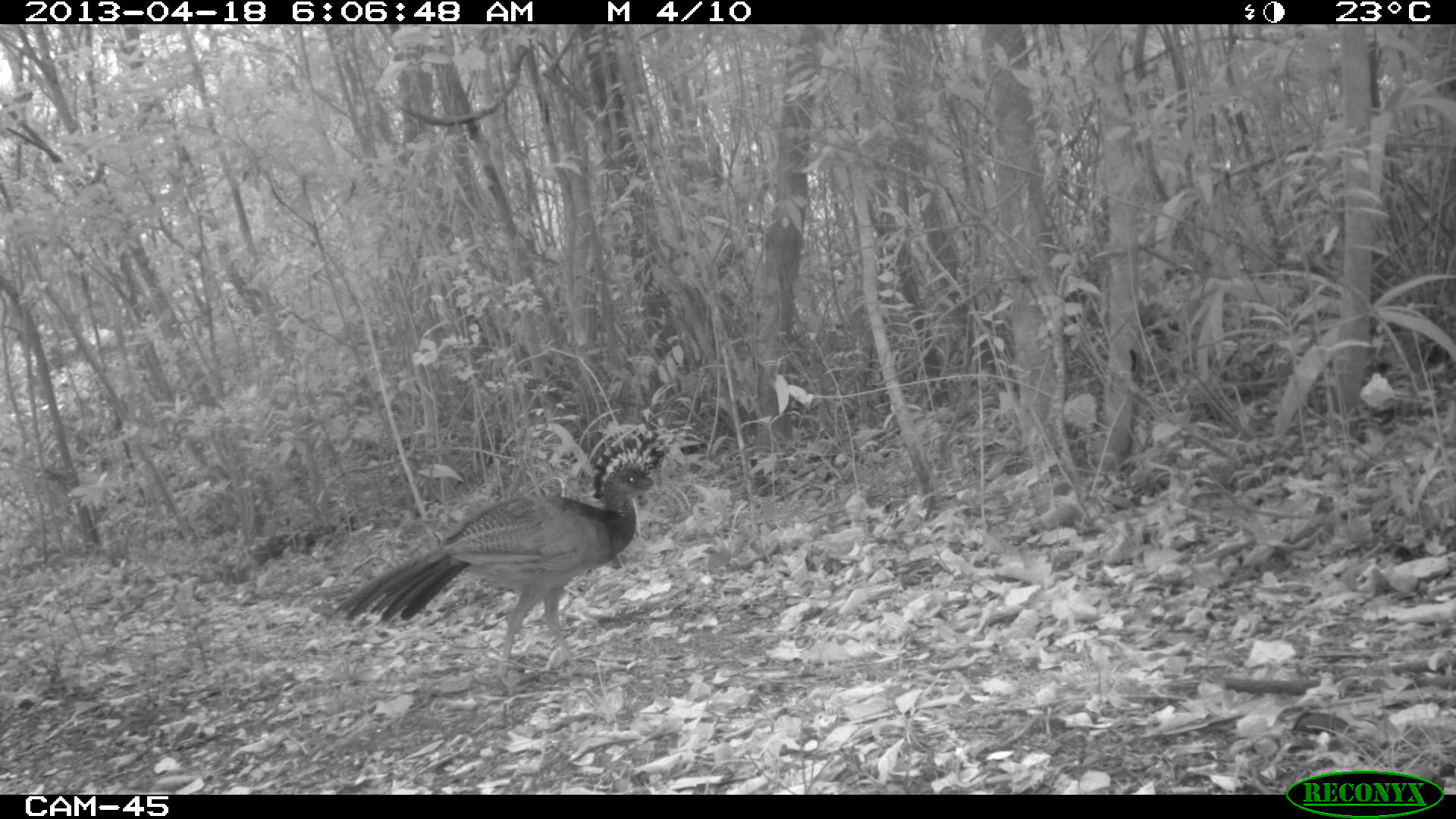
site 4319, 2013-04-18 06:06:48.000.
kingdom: Animalia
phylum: Chordata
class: Aves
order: Galliformes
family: Cracidae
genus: Crax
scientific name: Crax rubra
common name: great curassow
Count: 1.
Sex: female.